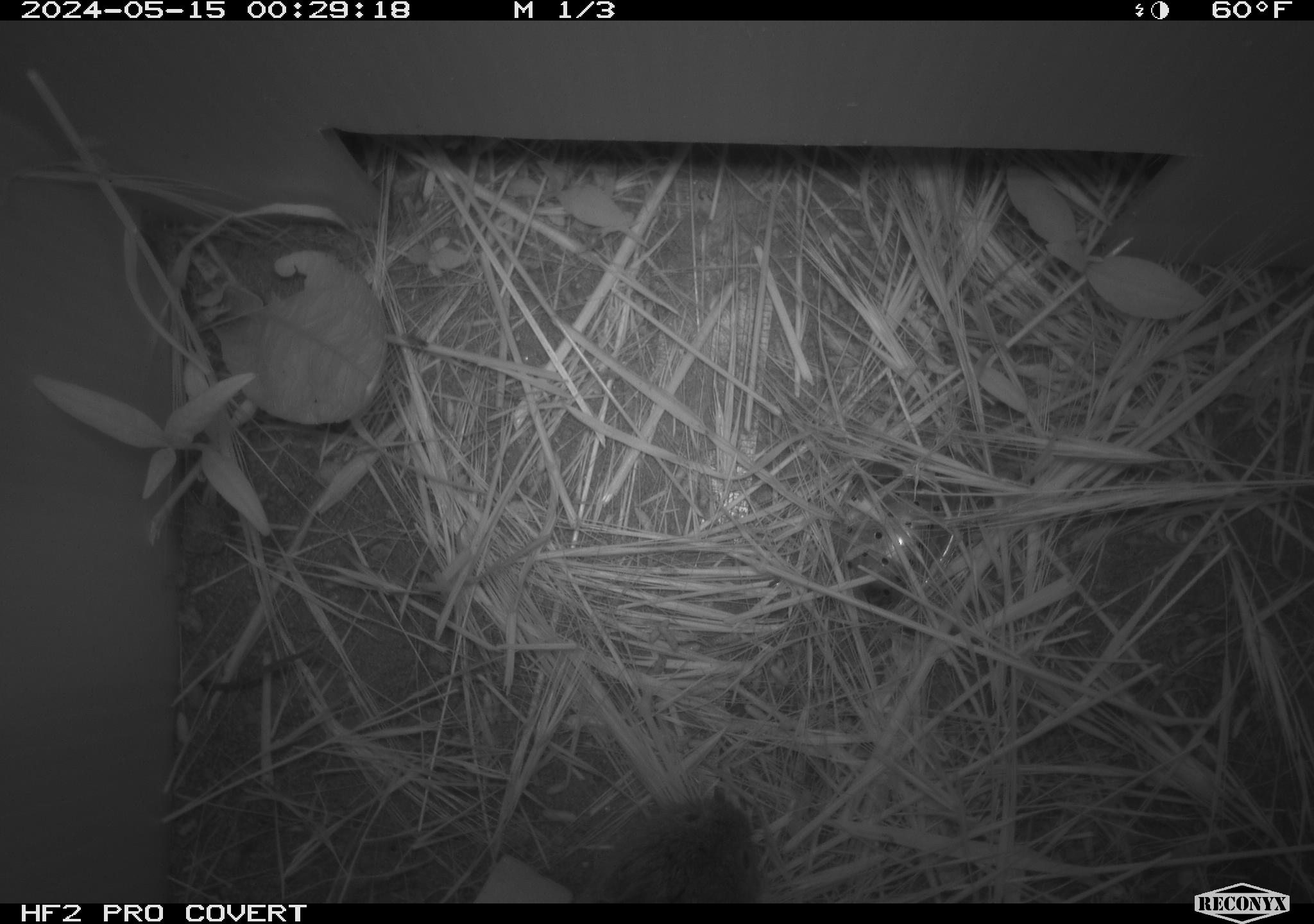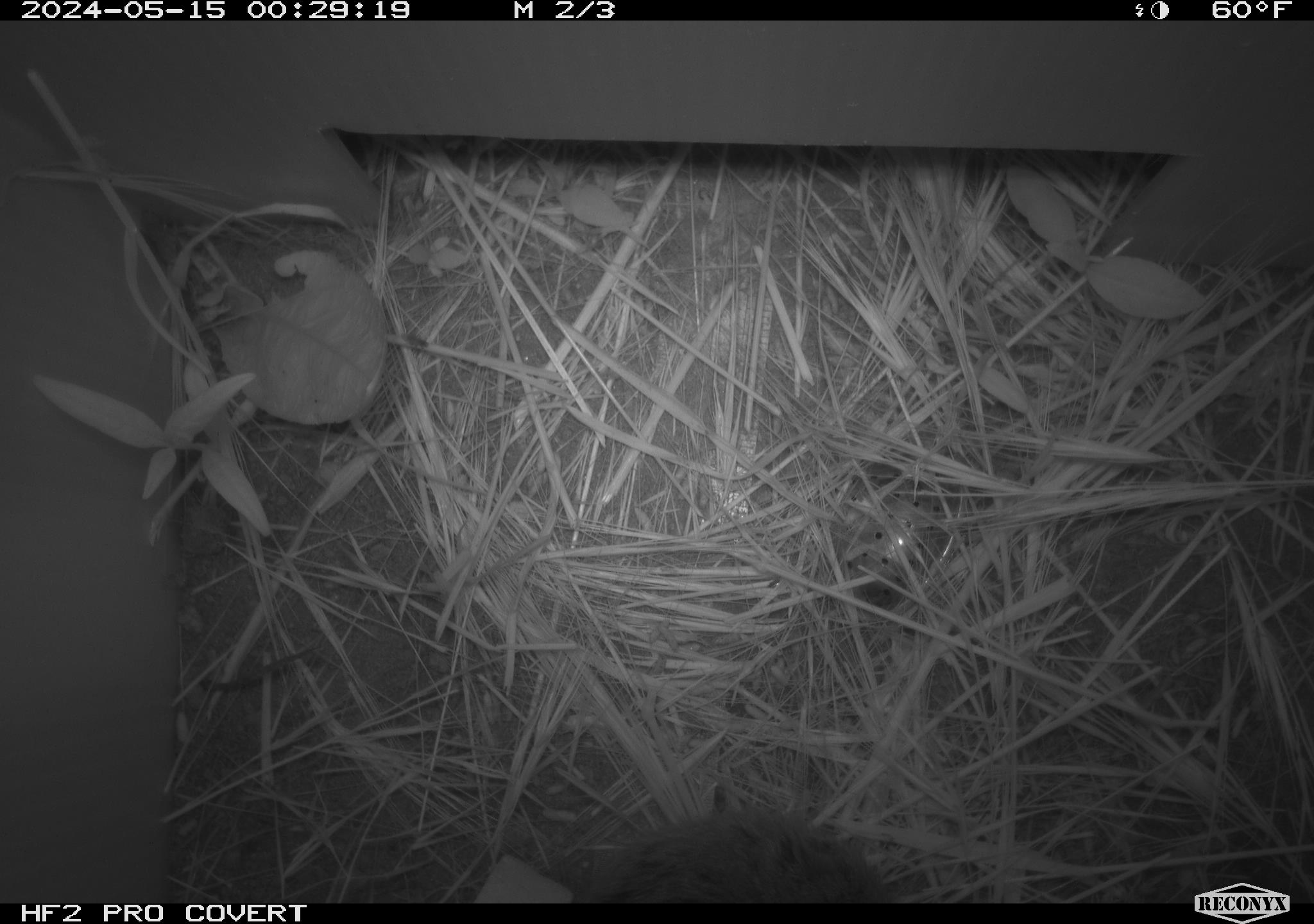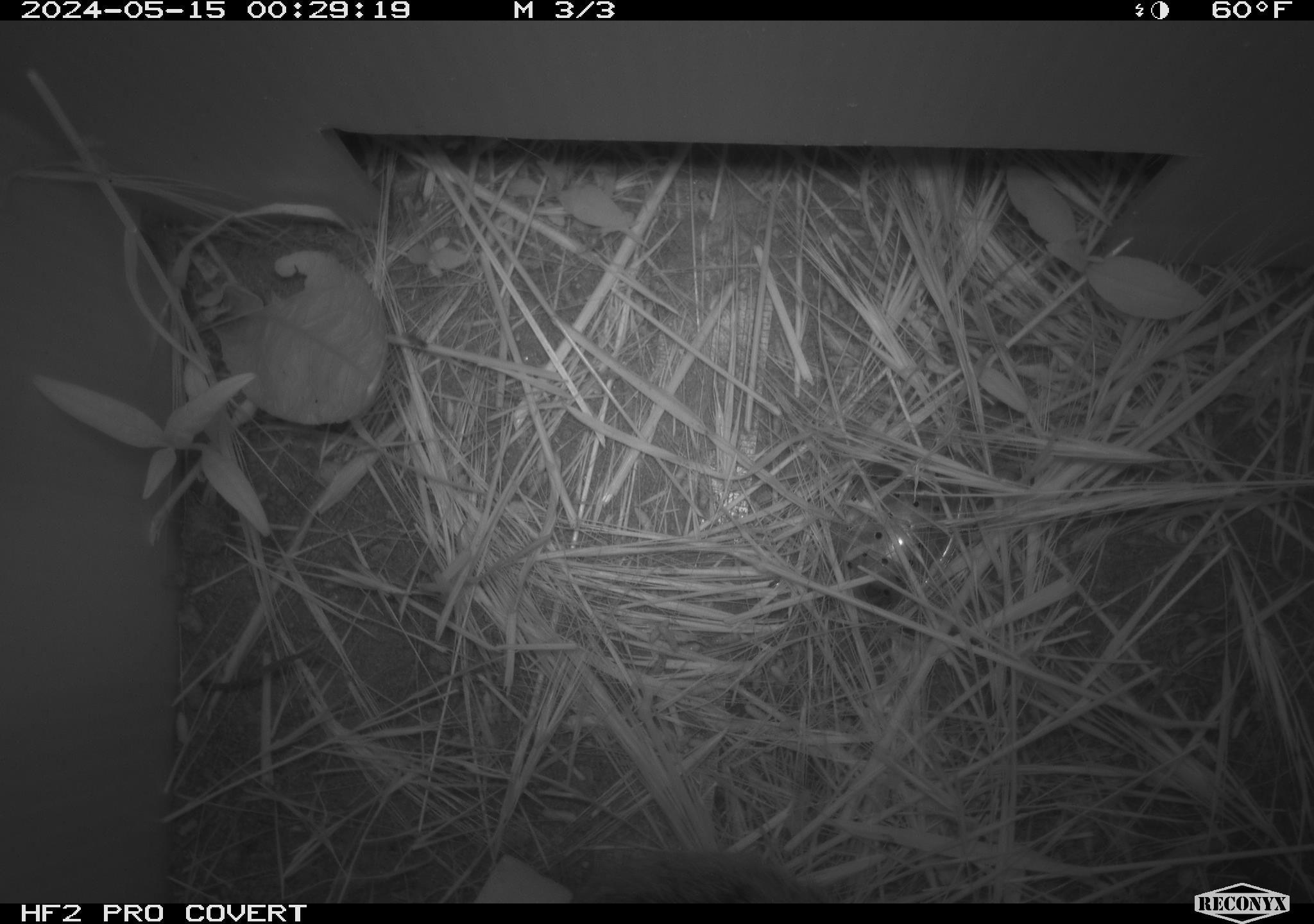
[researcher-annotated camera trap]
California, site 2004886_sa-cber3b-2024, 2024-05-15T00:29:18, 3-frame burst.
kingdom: Animalia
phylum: Chordata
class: Mammalia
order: Rodentia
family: Cricetidae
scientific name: Arvicolinae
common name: voles, lemmings, and muskrats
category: arvicolinae subfamily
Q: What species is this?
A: Arvicolinae subfamily (voles, lemmings, and muskrats) (Arvicolinae).